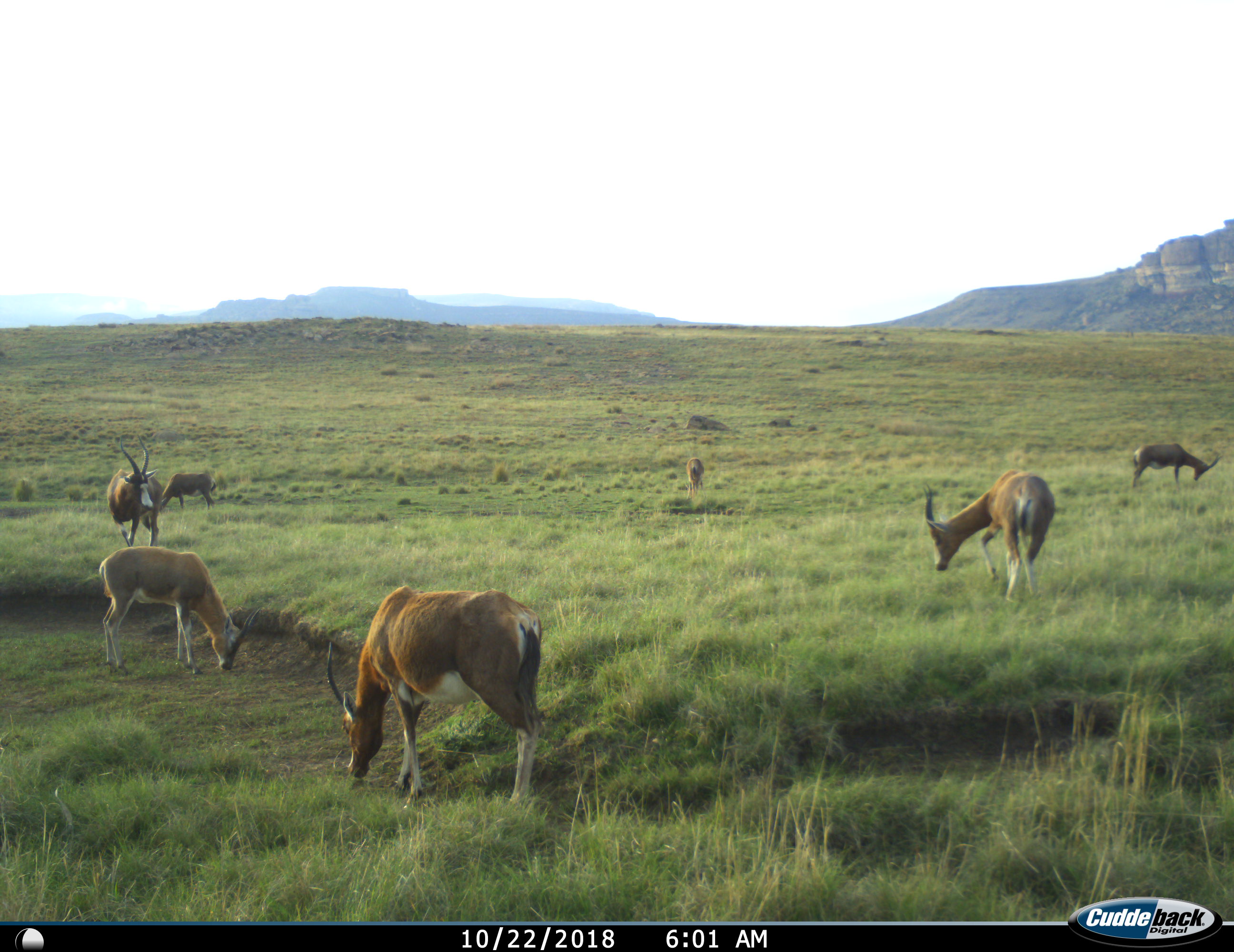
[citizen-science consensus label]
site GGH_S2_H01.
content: unidentified animal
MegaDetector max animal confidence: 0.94